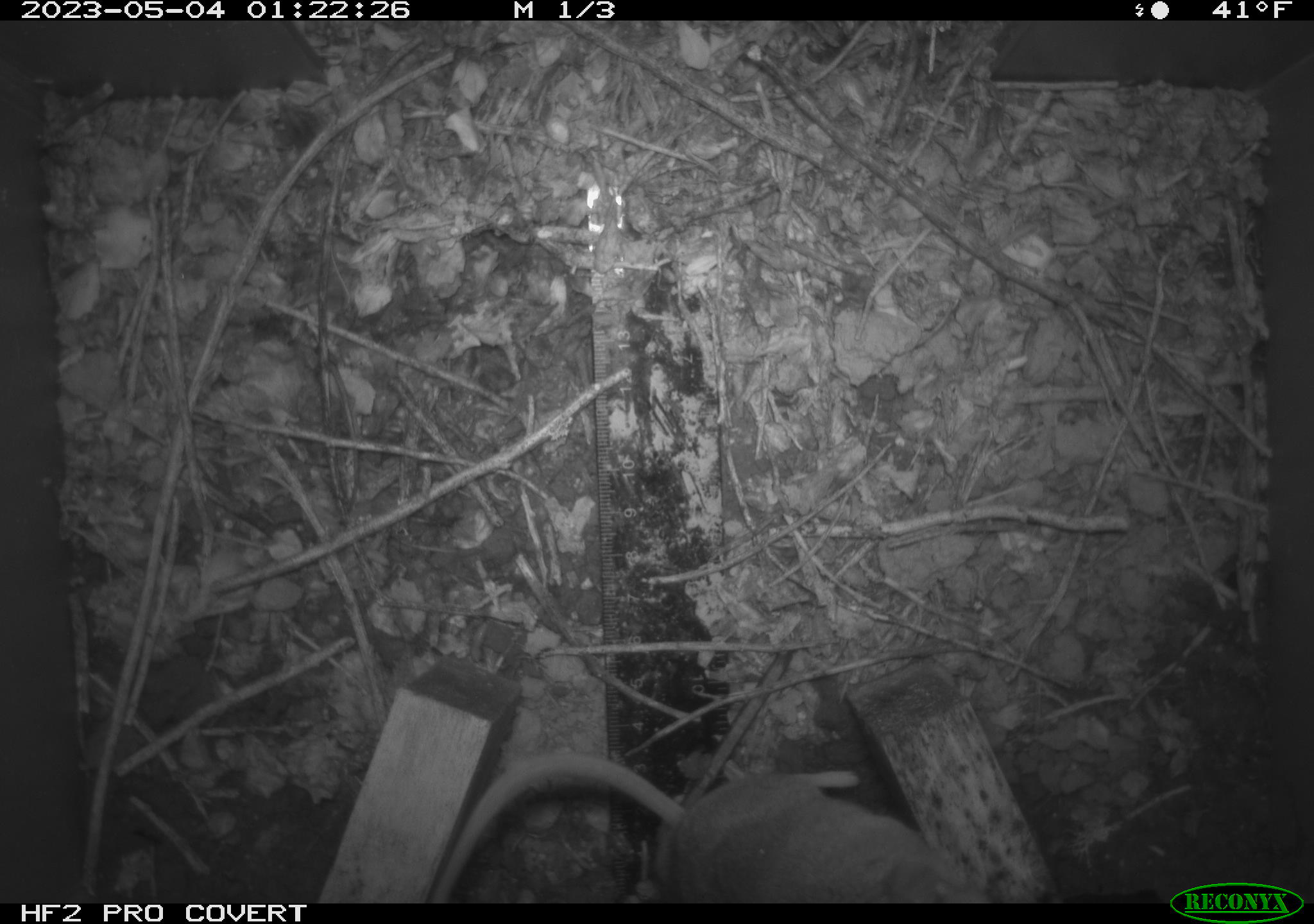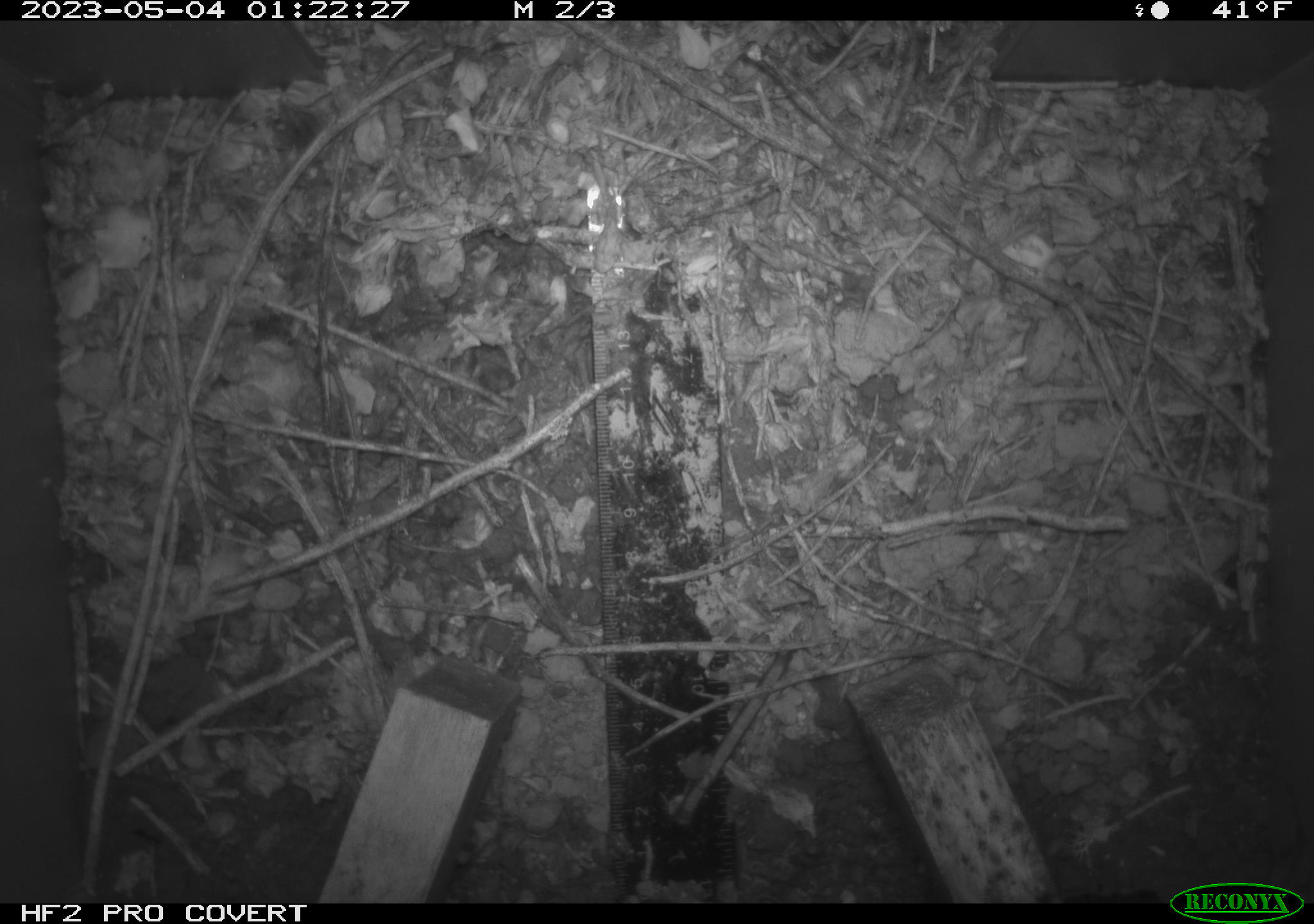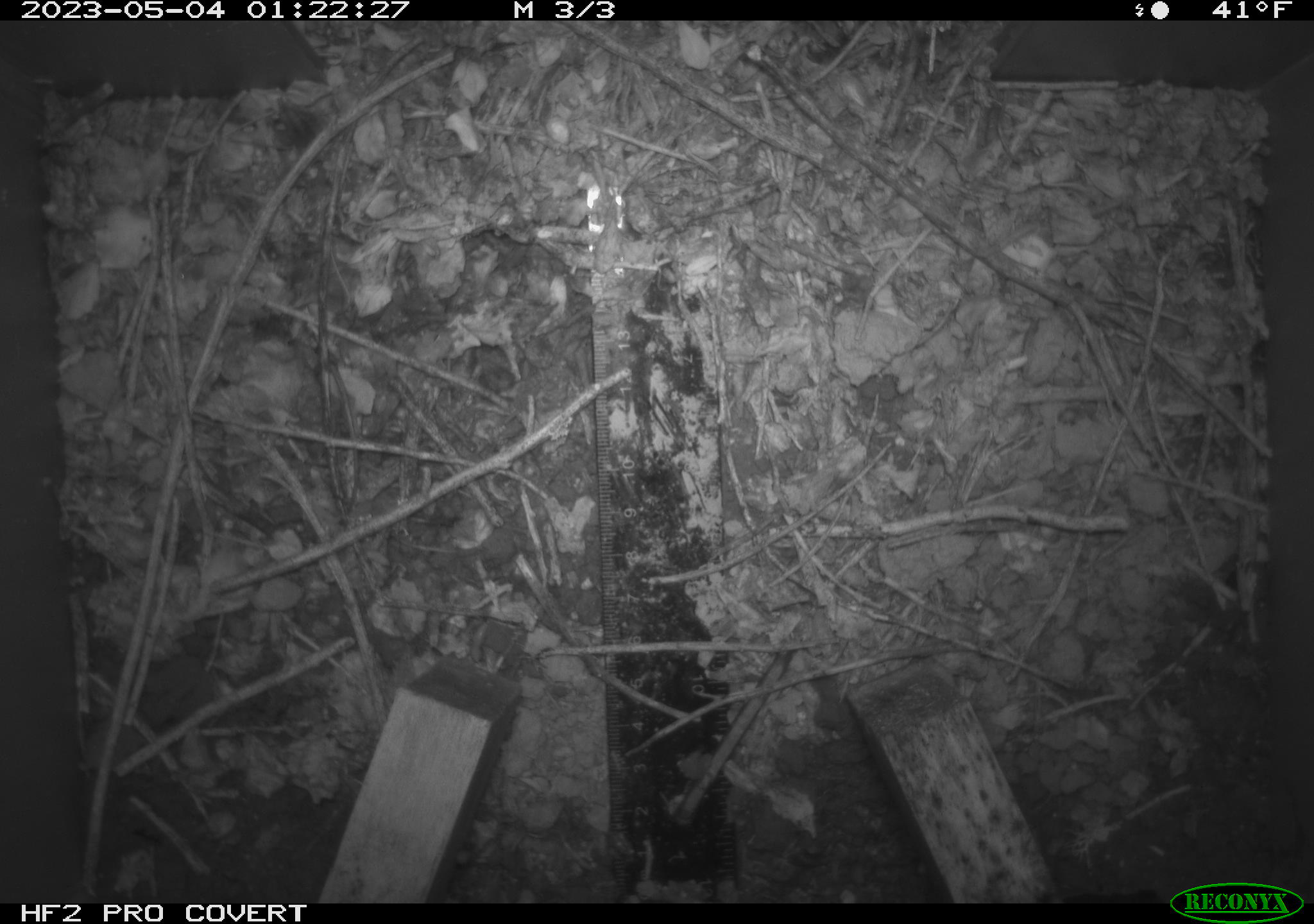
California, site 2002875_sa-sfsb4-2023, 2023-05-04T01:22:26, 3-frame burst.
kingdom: Animalia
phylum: Chordata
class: Mammalia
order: Rodentia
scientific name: Rodentia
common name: mouse species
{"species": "mouse species (Rodentia)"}